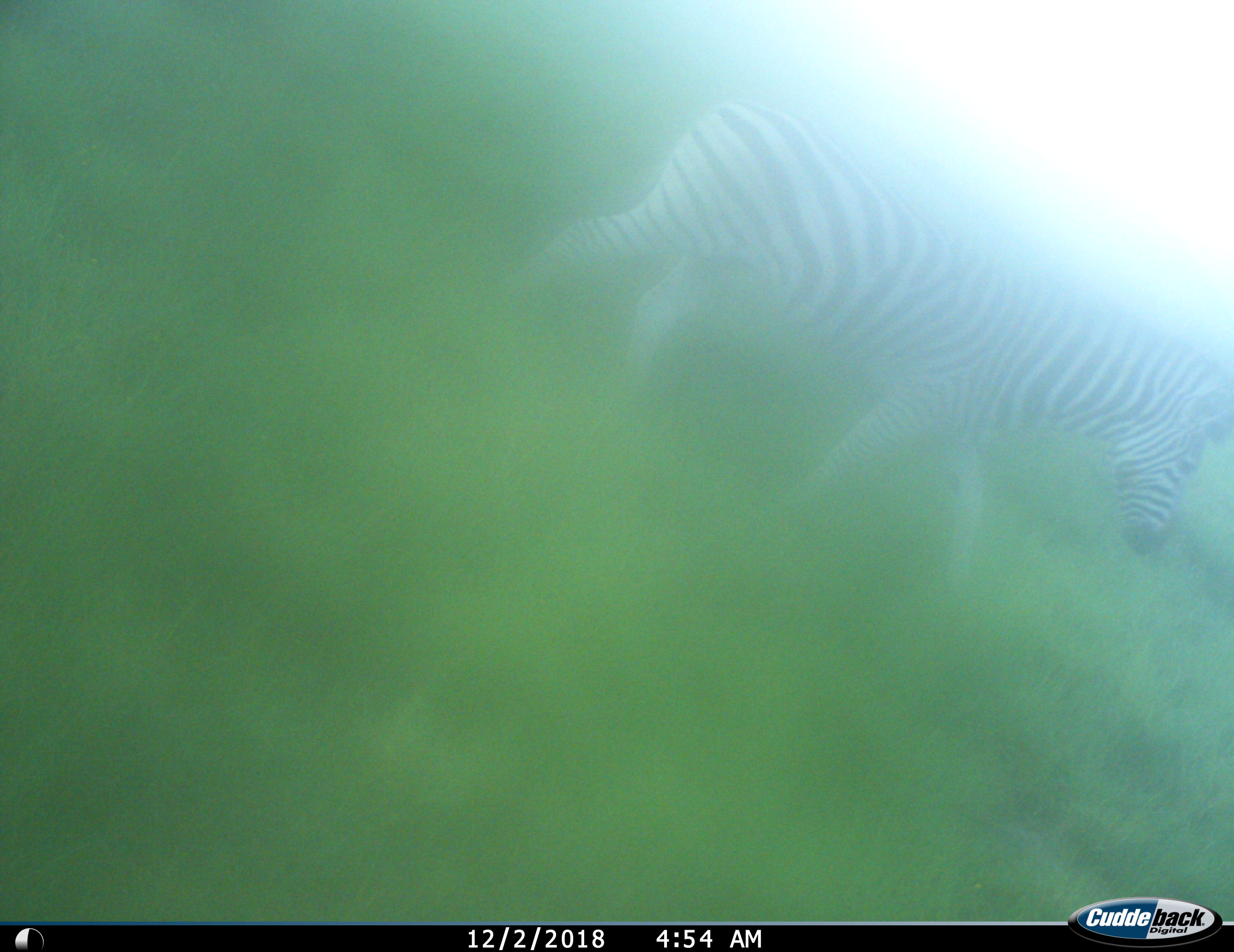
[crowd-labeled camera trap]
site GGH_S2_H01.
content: unidentified animal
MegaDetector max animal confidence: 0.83